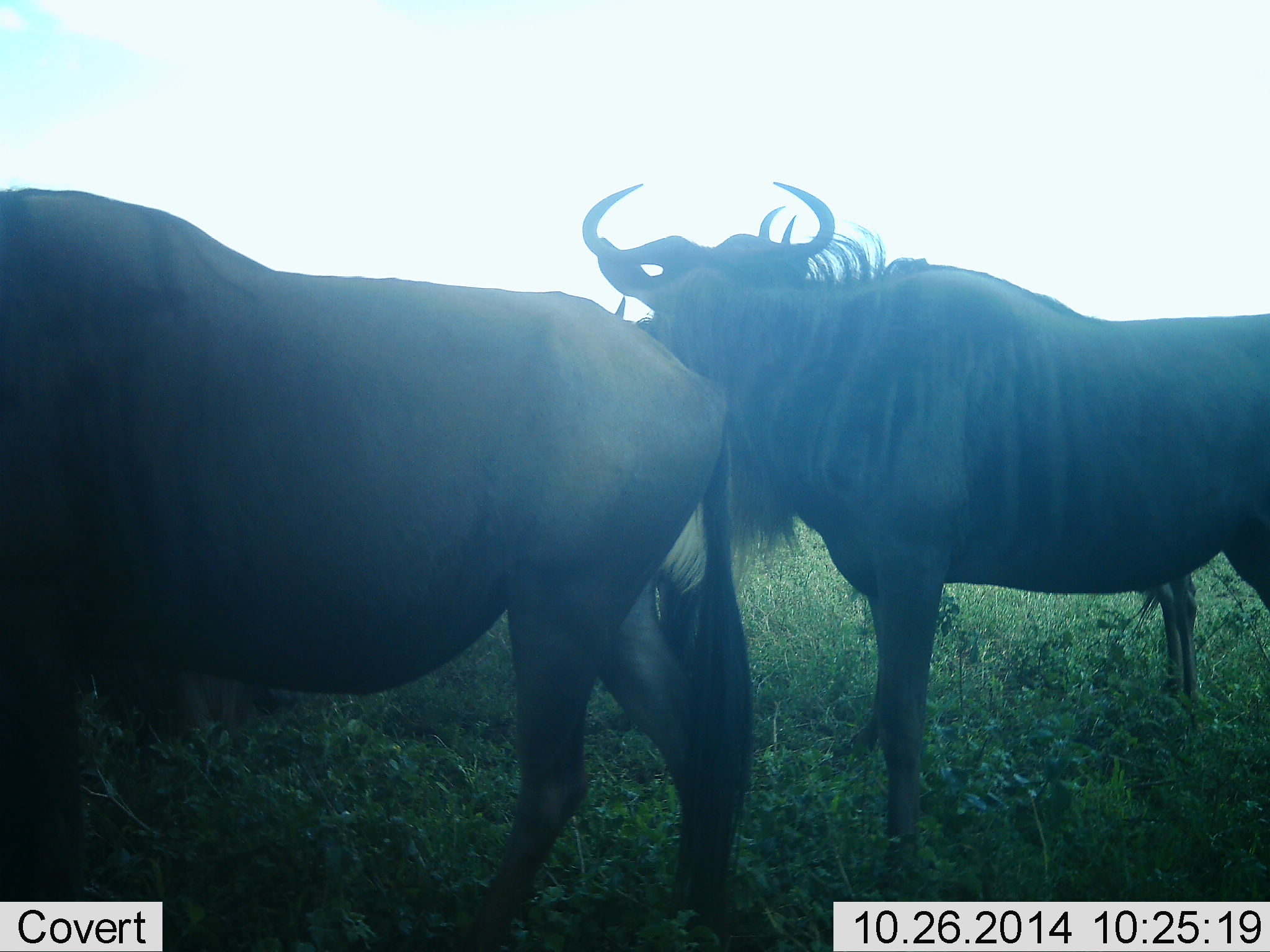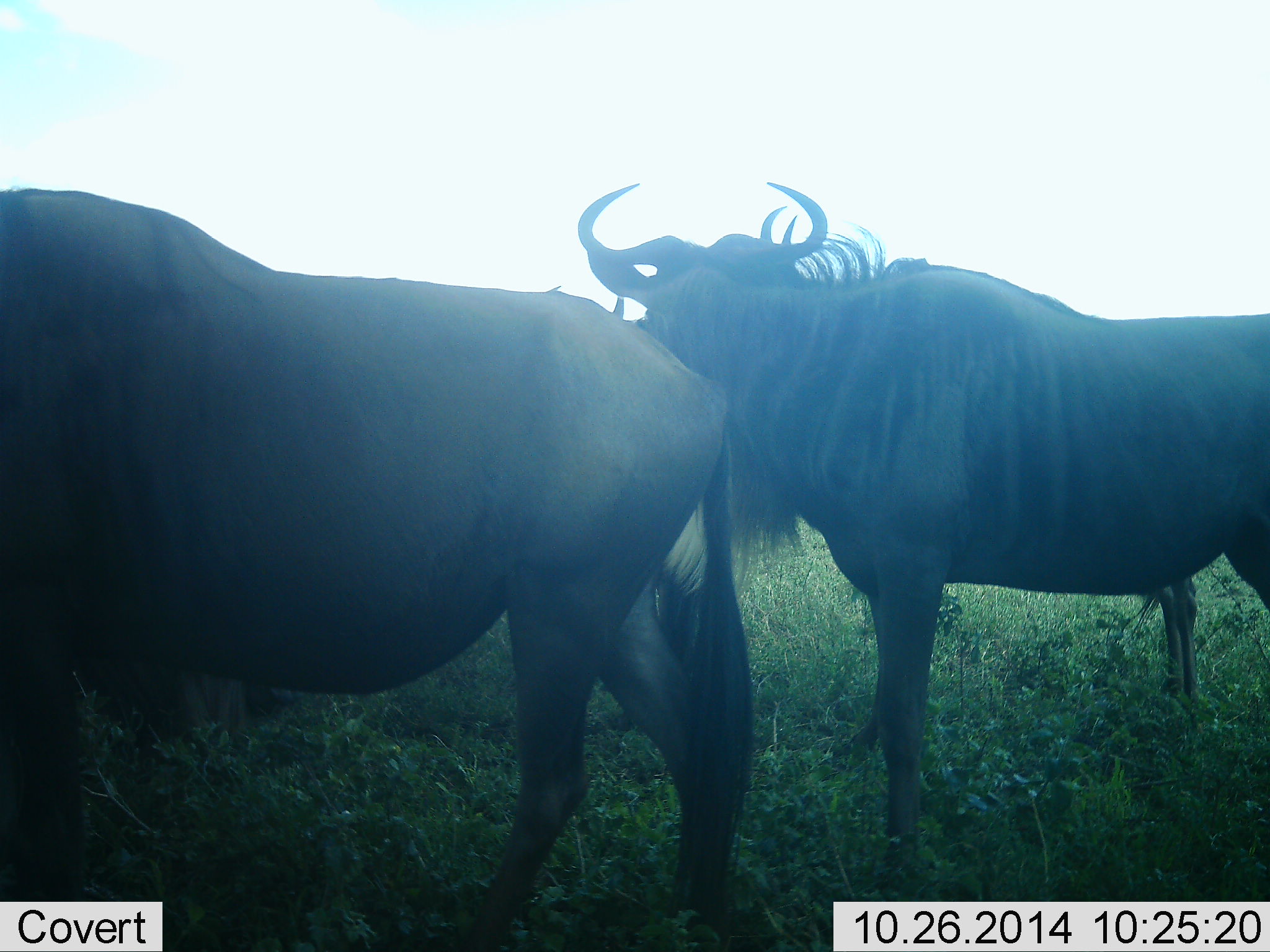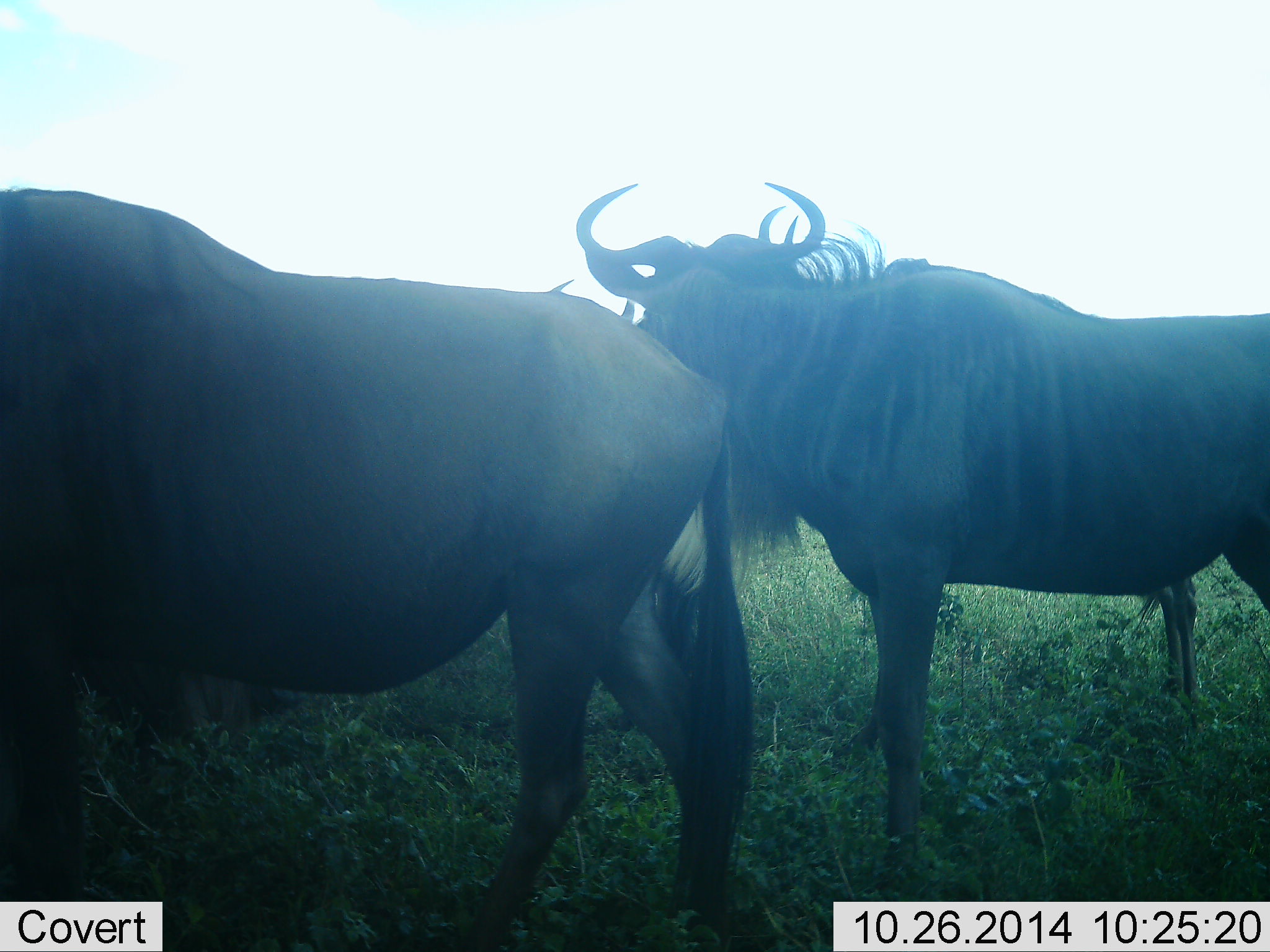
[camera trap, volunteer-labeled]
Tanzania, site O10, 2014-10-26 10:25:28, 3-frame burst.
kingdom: Animalia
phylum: Chordata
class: Mammalia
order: Artiodactyla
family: Bovidae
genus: Connochaetes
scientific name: Connochaetes taurinus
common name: blue wildebeest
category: wildebeest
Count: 3.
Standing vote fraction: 80%.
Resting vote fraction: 20%.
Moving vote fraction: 10%.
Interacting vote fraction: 0%.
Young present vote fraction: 0%.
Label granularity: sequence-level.